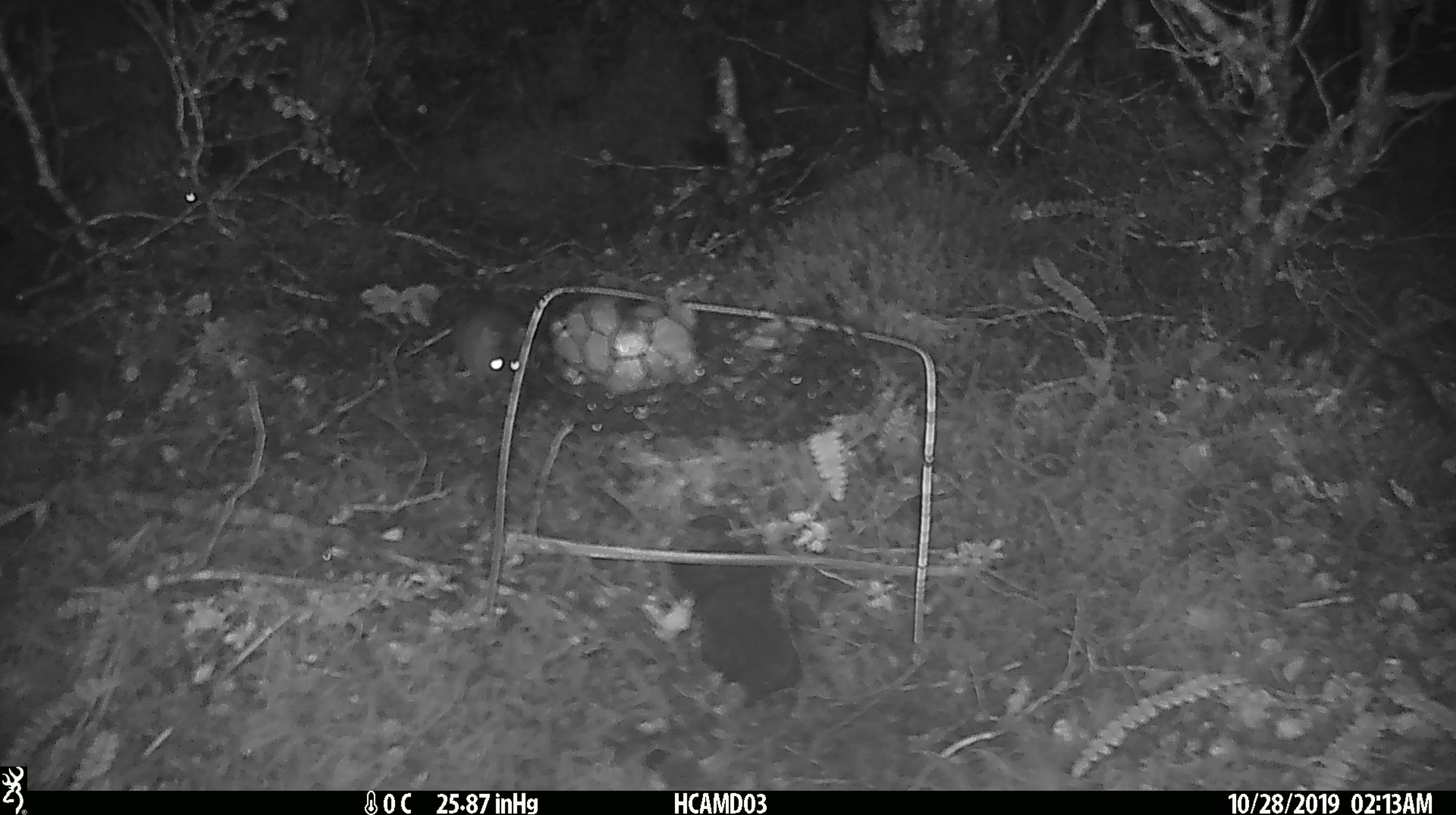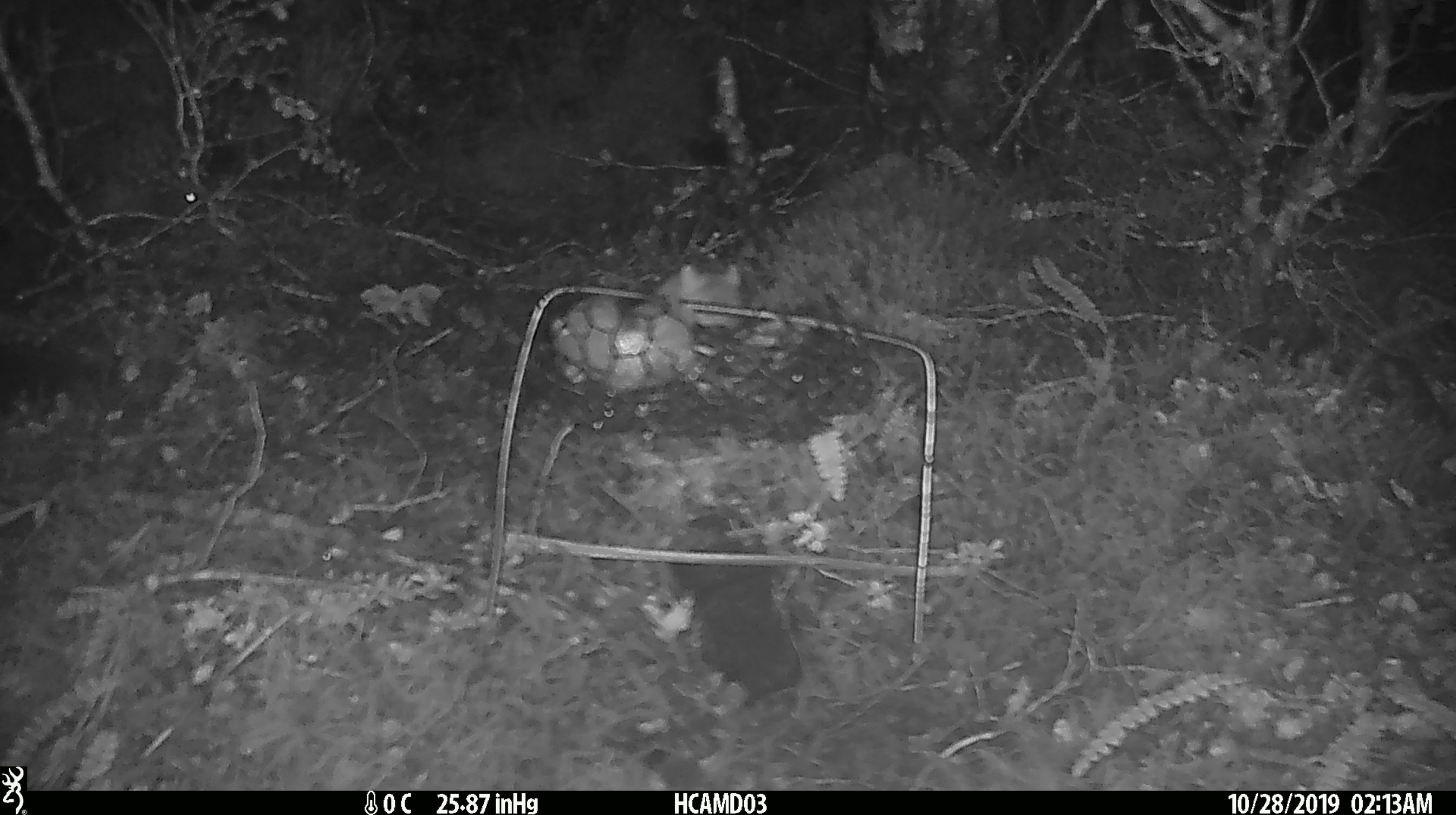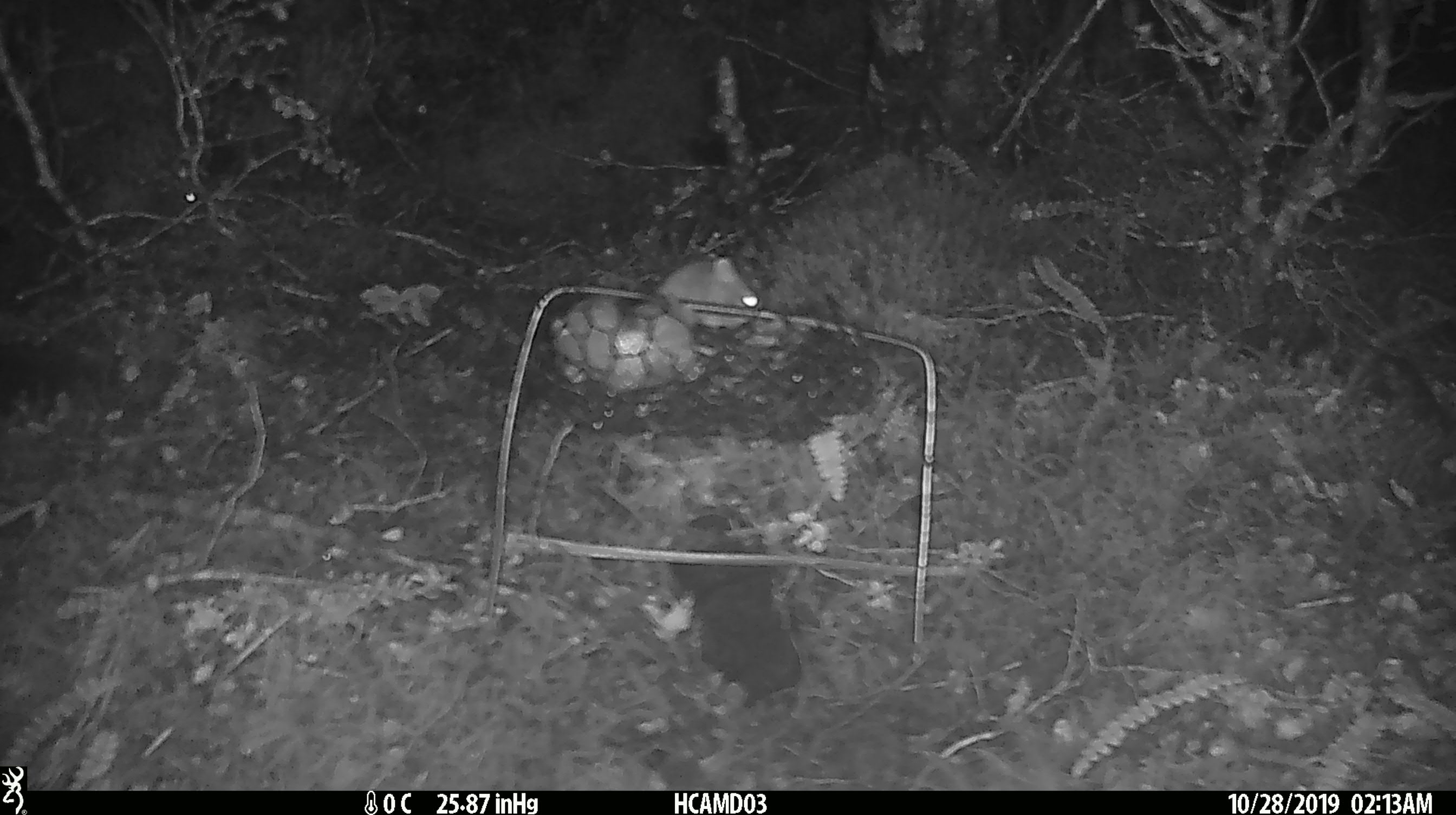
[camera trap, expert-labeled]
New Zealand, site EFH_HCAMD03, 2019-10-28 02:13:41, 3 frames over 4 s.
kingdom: Animalia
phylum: Chordata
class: Mammalia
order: Rodentia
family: Muridae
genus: Mus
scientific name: Mus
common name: mouse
Mouse (Mus).